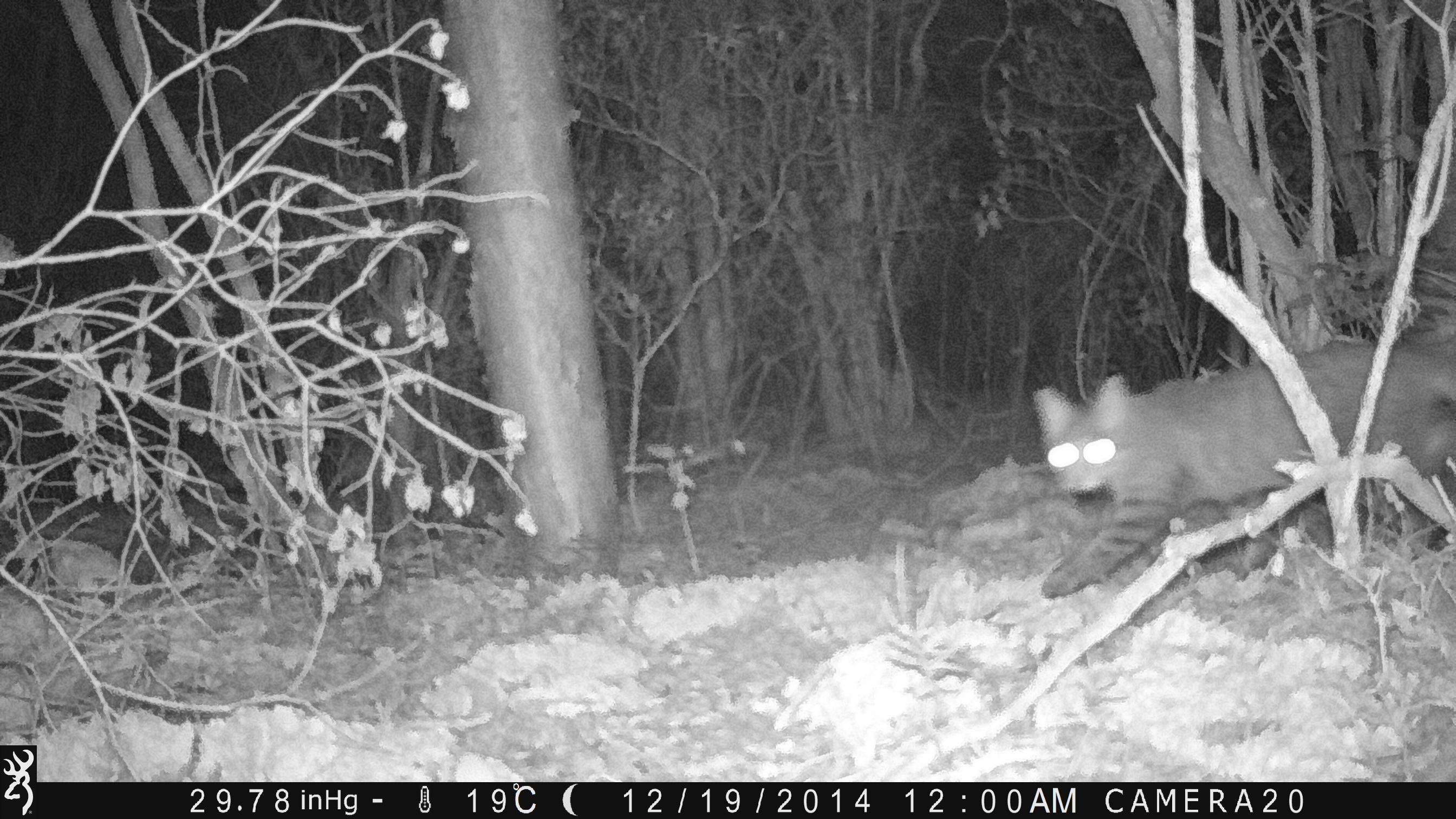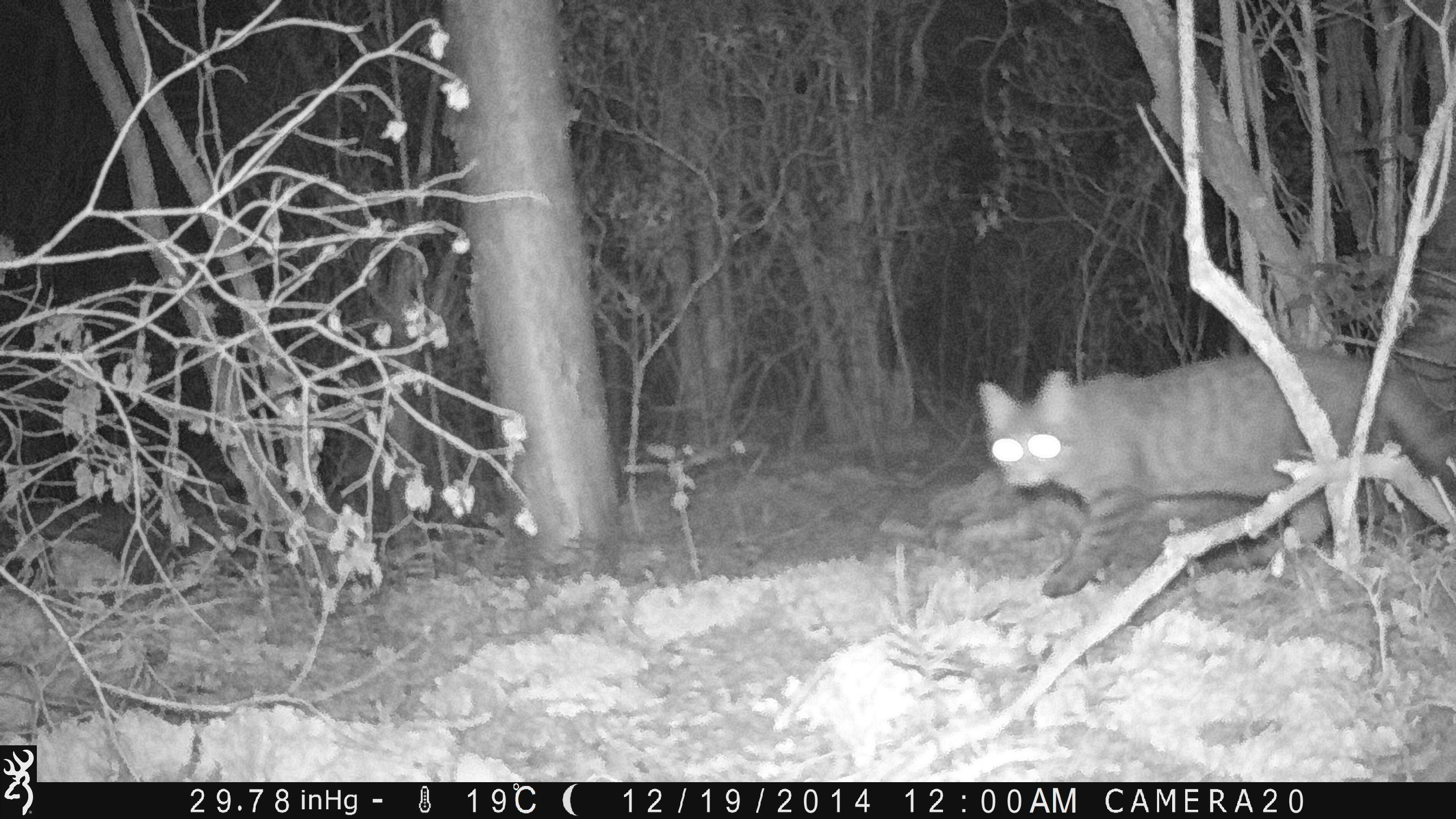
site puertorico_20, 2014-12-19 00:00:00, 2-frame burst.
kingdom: Animalia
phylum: Chordata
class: Mammalia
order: Carnivora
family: Felidae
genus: Felis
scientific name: Felis catus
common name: cat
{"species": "cat (Felis catus)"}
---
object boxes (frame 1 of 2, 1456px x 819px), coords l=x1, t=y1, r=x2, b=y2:
cat: l=1028, t=337, r=1456, b=603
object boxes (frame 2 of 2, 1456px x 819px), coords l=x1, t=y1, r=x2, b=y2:
cat: l=976, t=348, r=1456, b=598